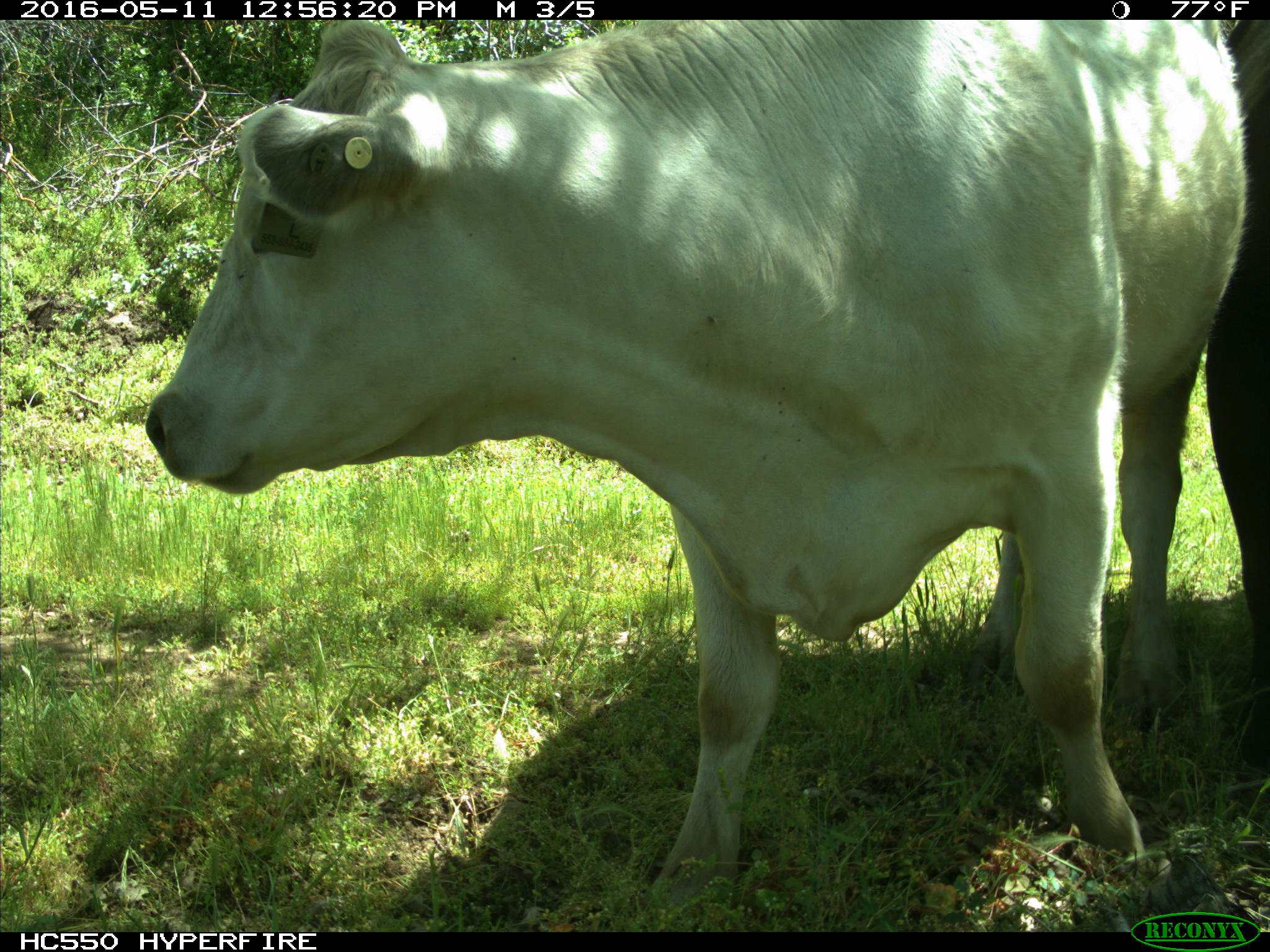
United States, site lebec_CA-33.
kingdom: Animalia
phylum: Chordata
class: Mammalia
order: Artiodactyla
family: Bovidae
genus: Bos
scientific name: Bos taurus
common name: domestic cow